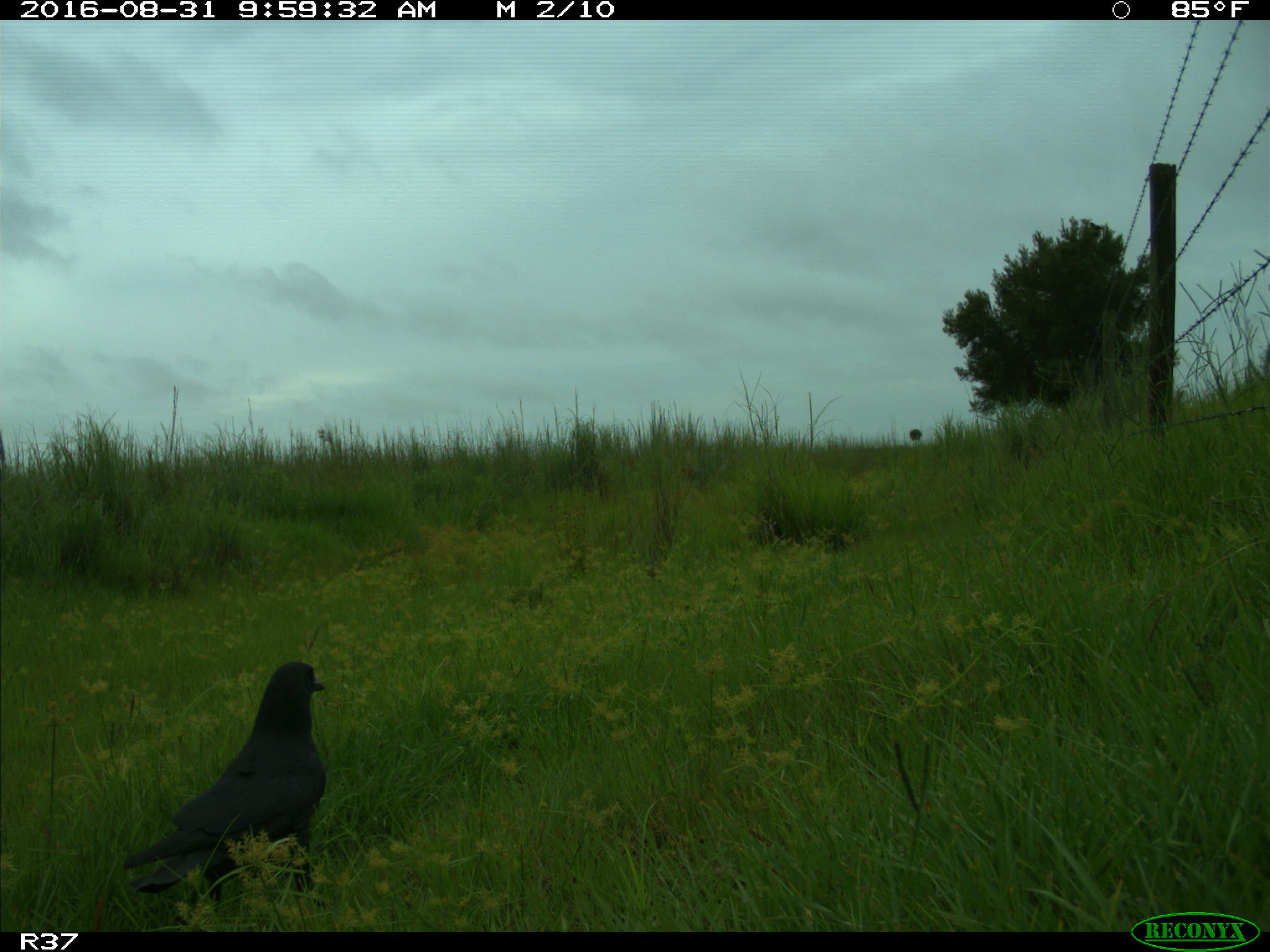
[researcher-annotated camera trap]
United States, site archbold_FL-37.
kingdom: Animalia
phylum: Chordata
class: Aves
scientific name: Aves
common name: birds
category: unidentified bird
Unidentified bird (birds) (Aves).